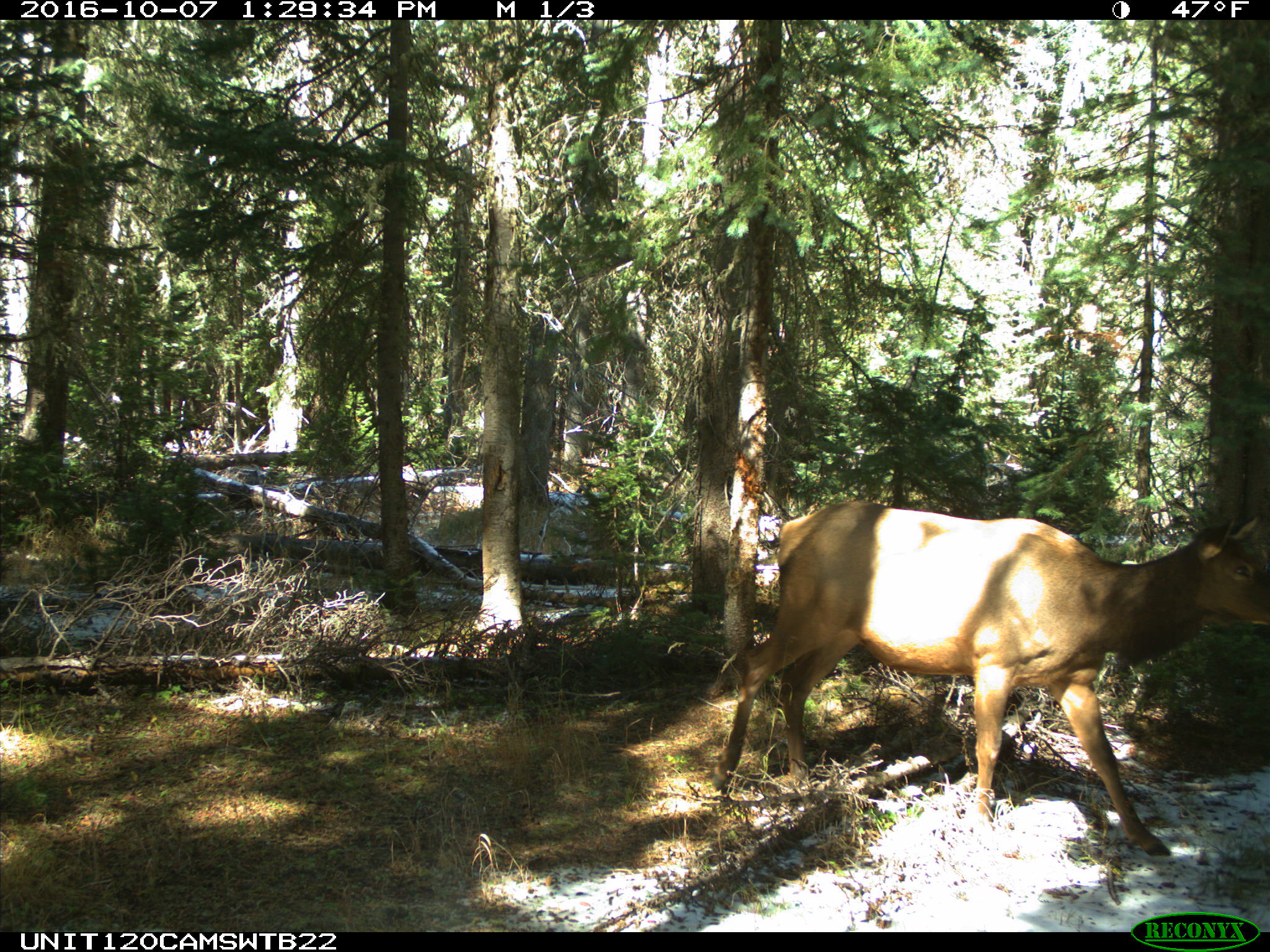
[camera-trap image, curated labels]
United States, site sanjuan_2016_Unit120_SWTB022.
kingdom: Animalia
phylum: Chordata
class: Mammalia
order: Artiodactyla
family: Cervidae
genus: Cervus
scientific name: Cervus elaphus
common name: red deer